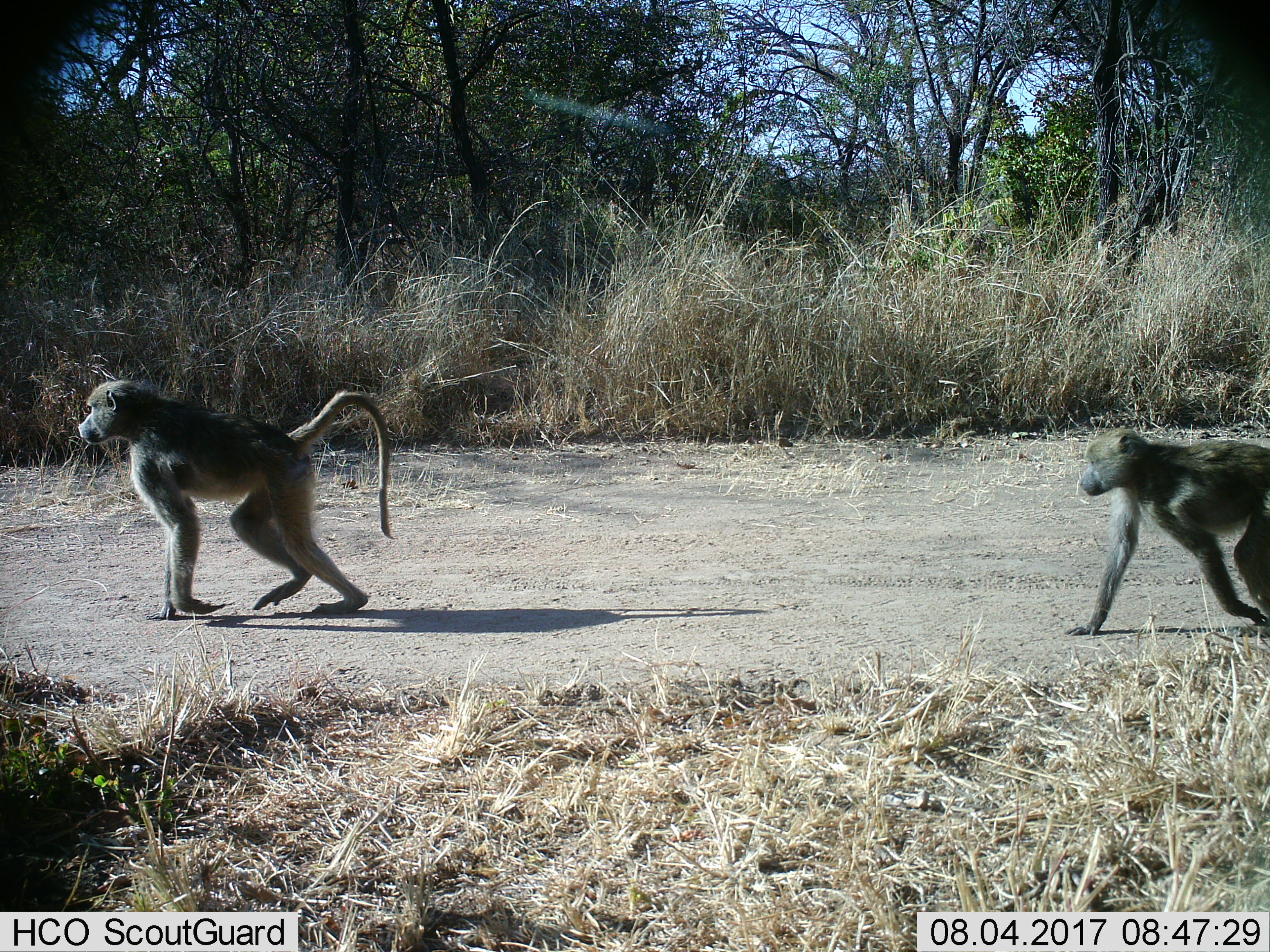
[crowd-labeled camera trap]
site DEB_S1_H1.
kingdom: Animalia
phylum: Chordata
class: Mammalia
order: Primates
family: Cercopithecidae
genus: Papio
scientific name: Papio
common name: baboon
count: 2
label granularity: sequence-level